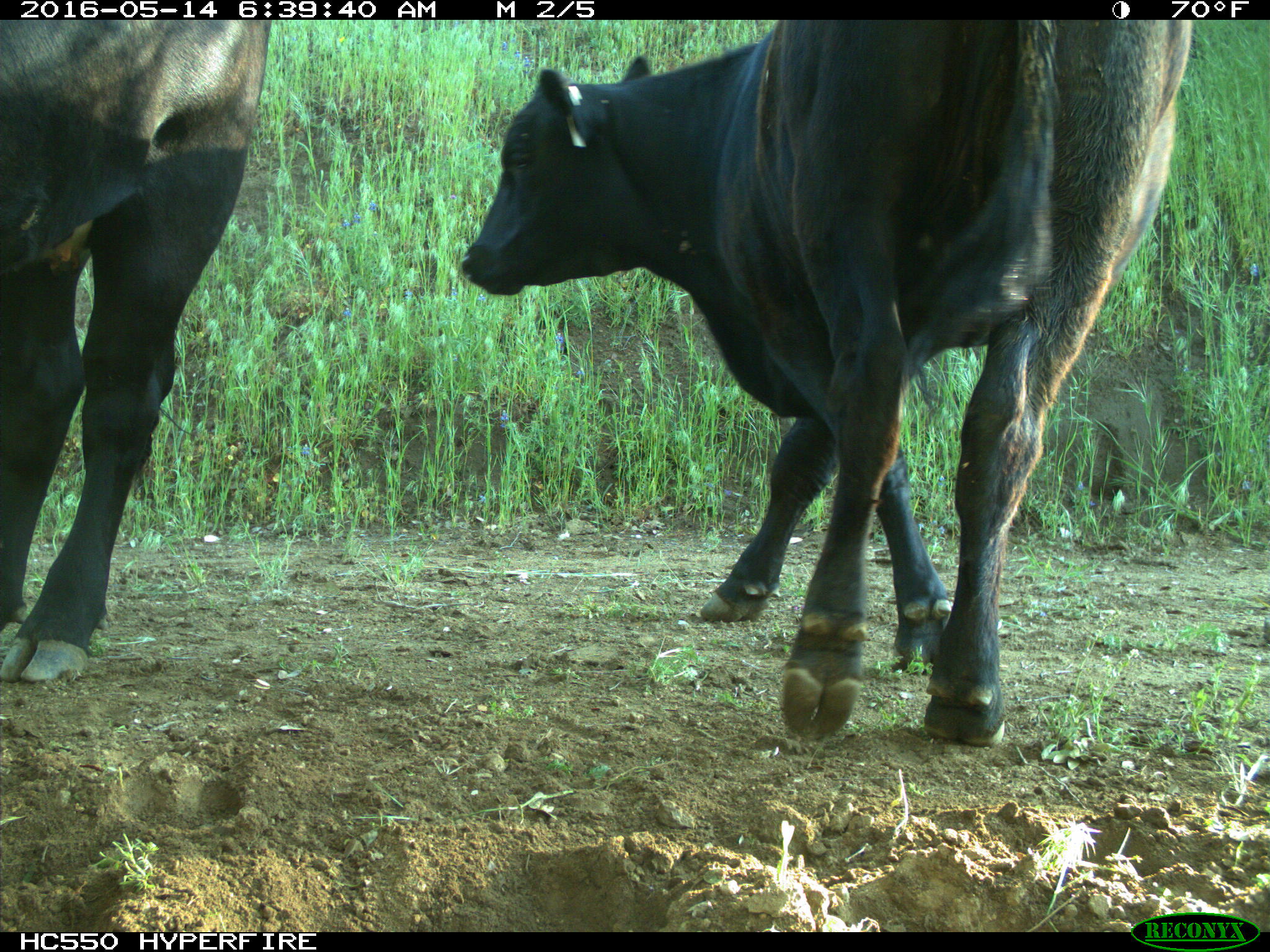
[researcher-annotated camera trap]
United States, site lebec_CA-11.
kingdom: Animalia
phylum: Chordata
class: Mammalia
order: Artiodactyla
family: Bovidae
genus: Bos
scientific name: Bos taurus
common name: domestic cow